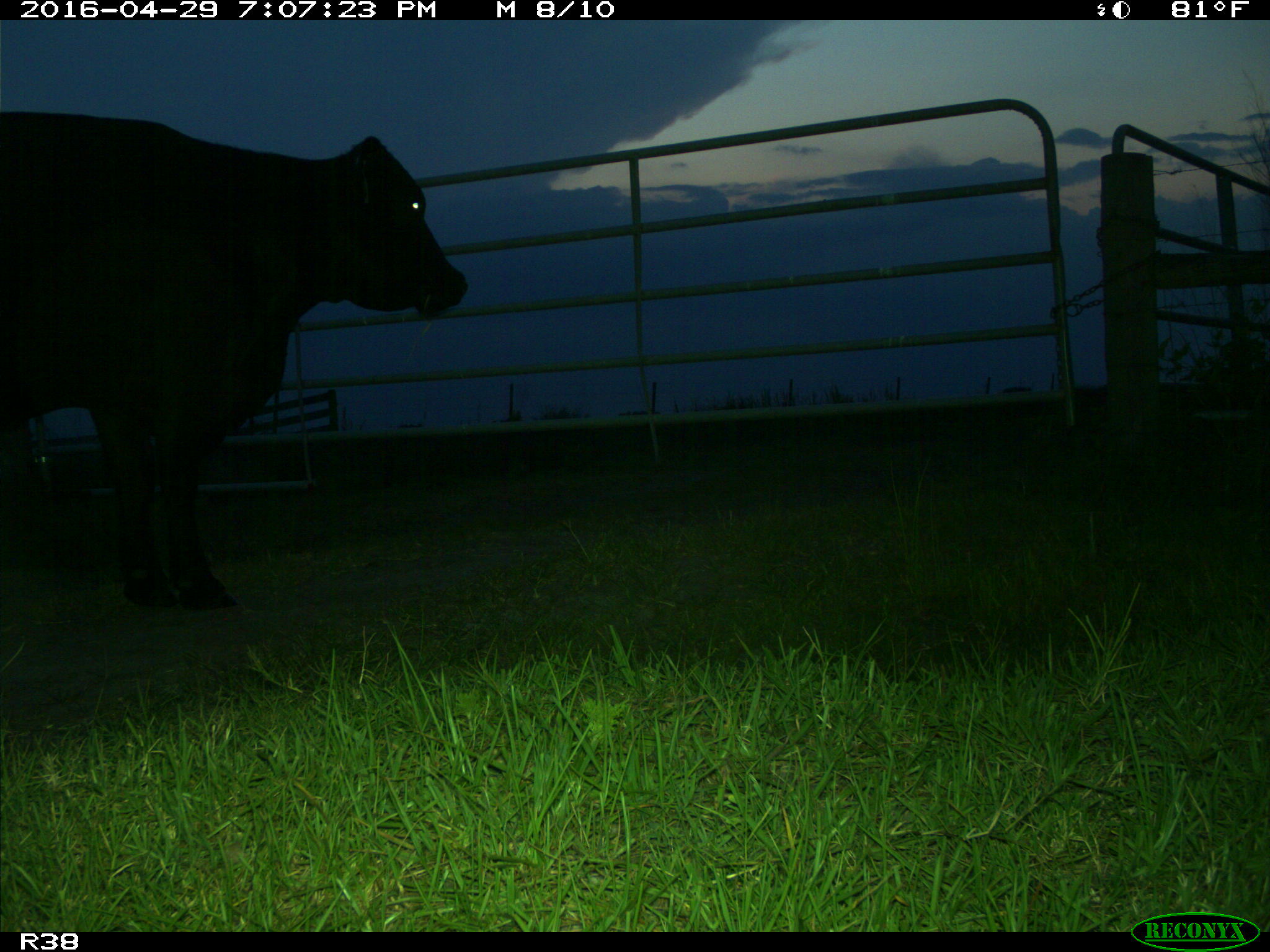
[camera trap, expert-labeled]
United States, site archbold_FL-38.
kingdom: Animalia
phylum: Chordata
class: Mammalia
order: Artiodactyla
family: Bovidae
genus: Bos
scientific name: Bos taurus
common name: domestic cow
Bos taurus (domestic cow).